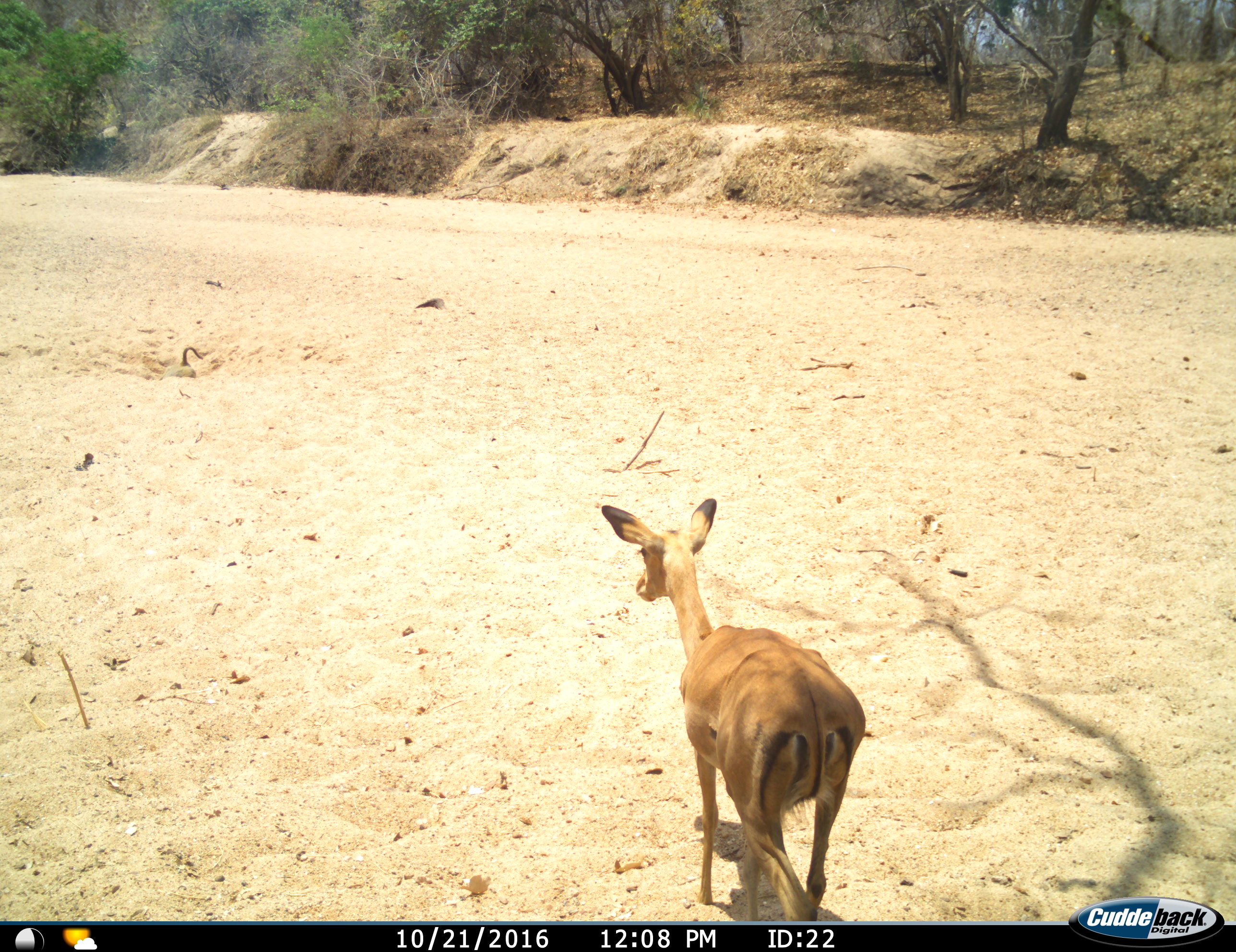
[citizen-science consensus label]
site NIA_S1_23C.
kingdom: Animalia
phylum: Chordata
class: Mammalia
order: Artiodactyla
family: Bovidae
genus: Aepyceros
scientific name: Aepyceros melampus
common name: impala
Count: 1.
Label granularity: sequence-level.